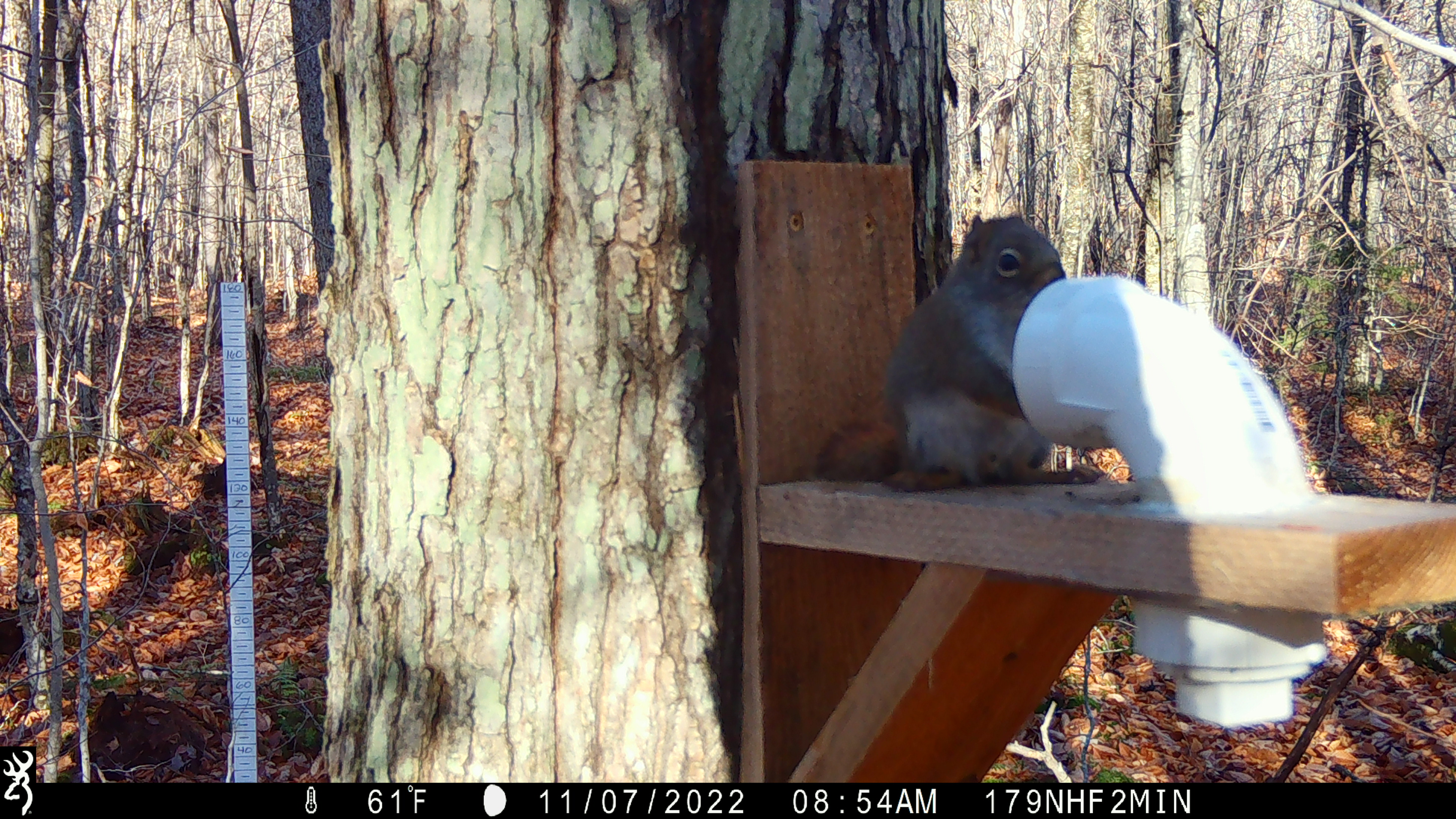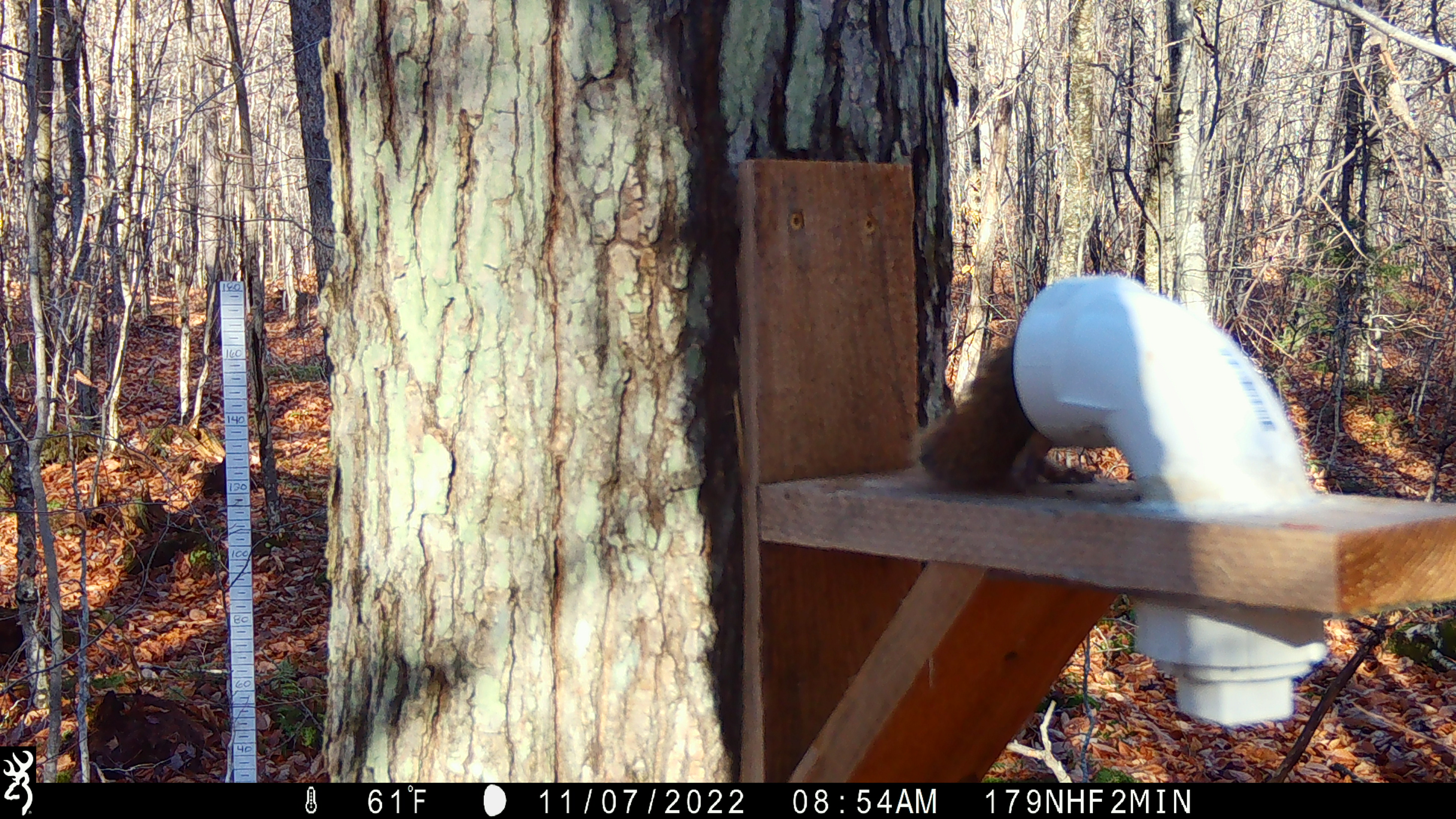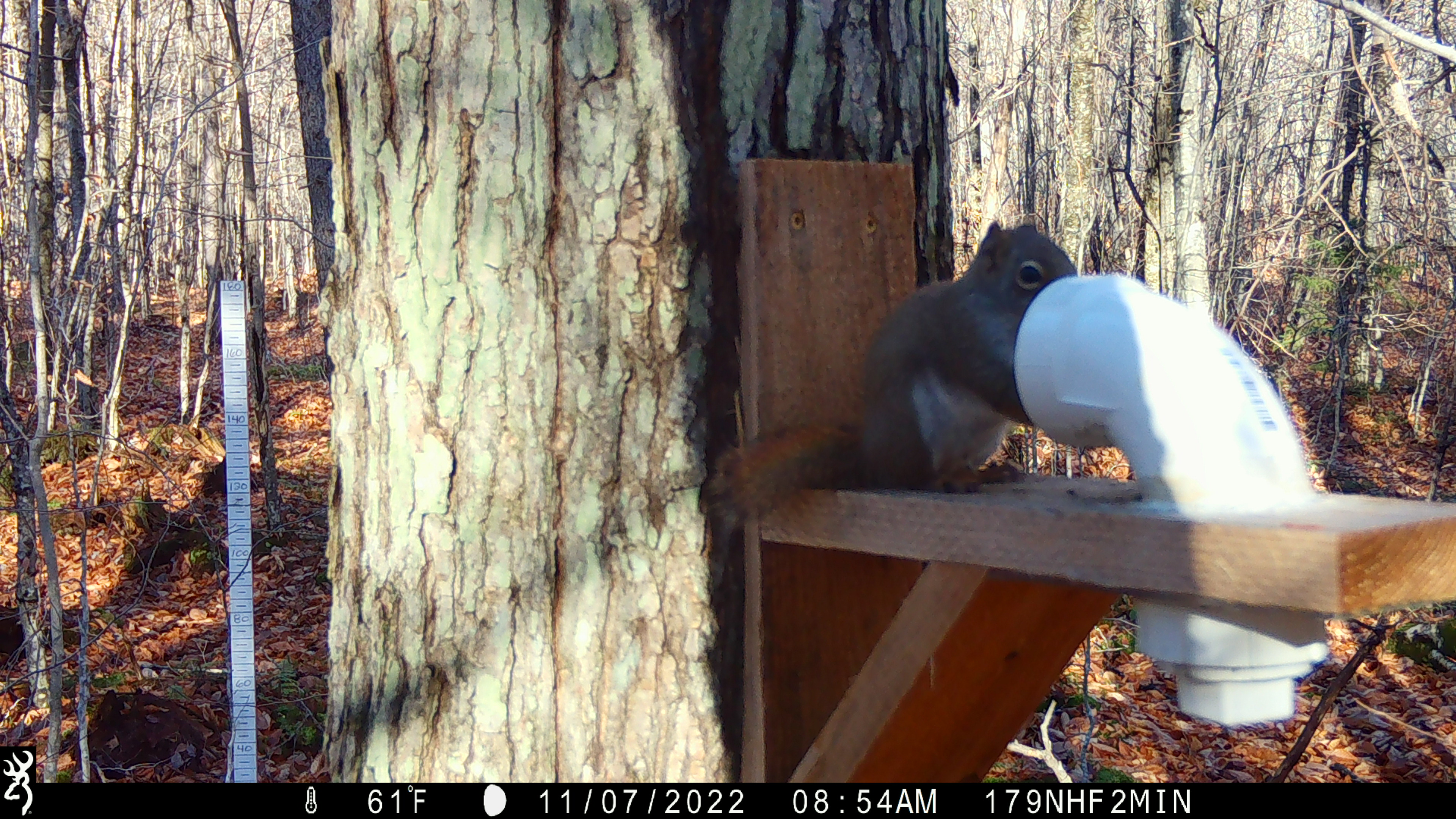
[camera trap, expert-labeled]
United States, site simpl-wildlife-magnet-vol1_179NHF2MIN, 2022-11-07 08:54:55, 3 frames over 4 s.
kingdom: Animalia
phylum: Chordata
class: Mammalia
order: Rodentia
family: Sciuridae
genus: Tamiasciurus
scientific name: Tamiasciurus hudsonicus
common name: red squirrel